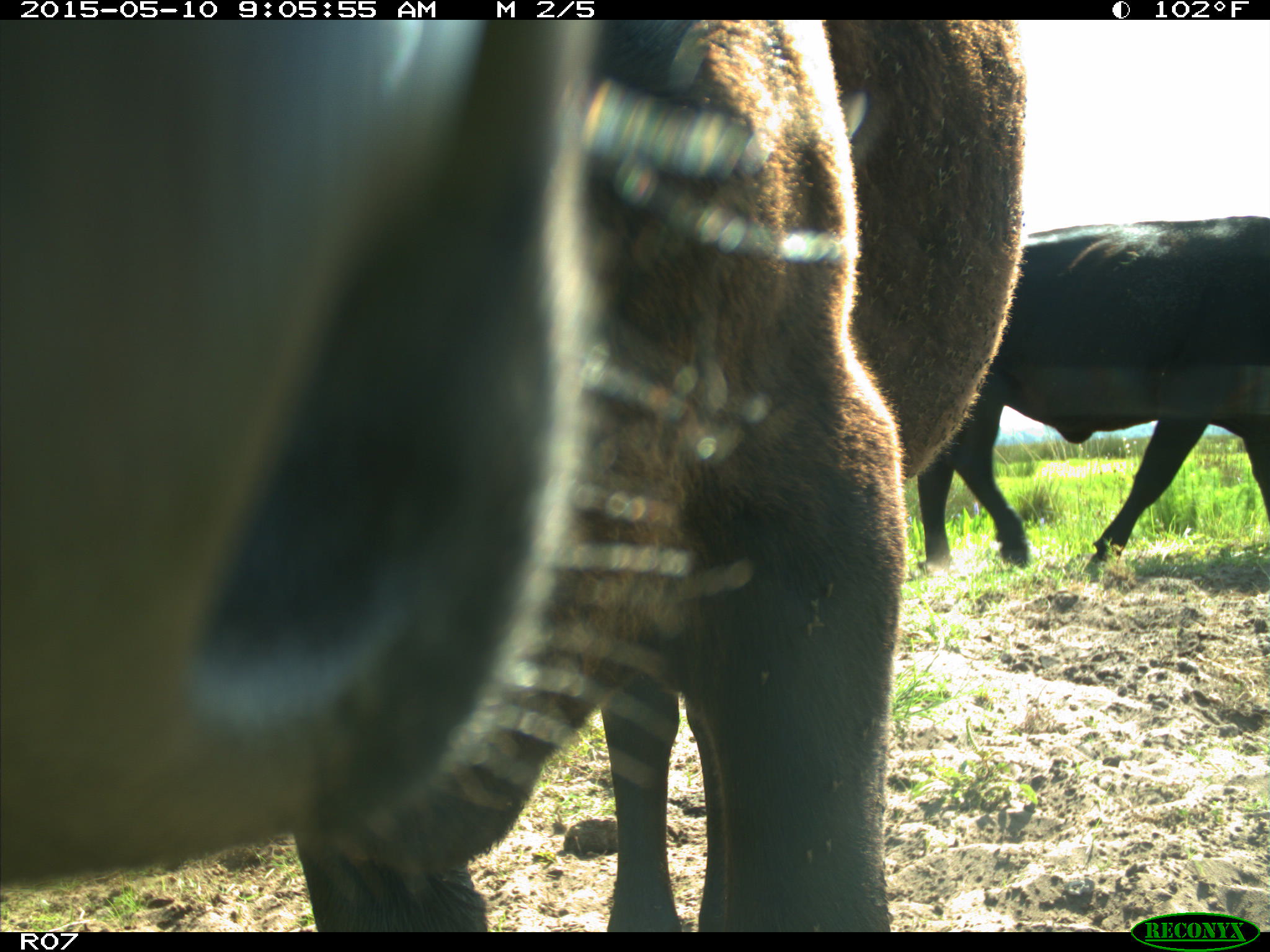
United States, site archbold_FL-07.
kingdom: Animalia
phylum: Chordata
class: Mammalia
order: Artiodactyla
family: Bovidae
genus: Bos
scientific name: Bos taurus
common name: domestic cow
Bos taurus (domestic cow).